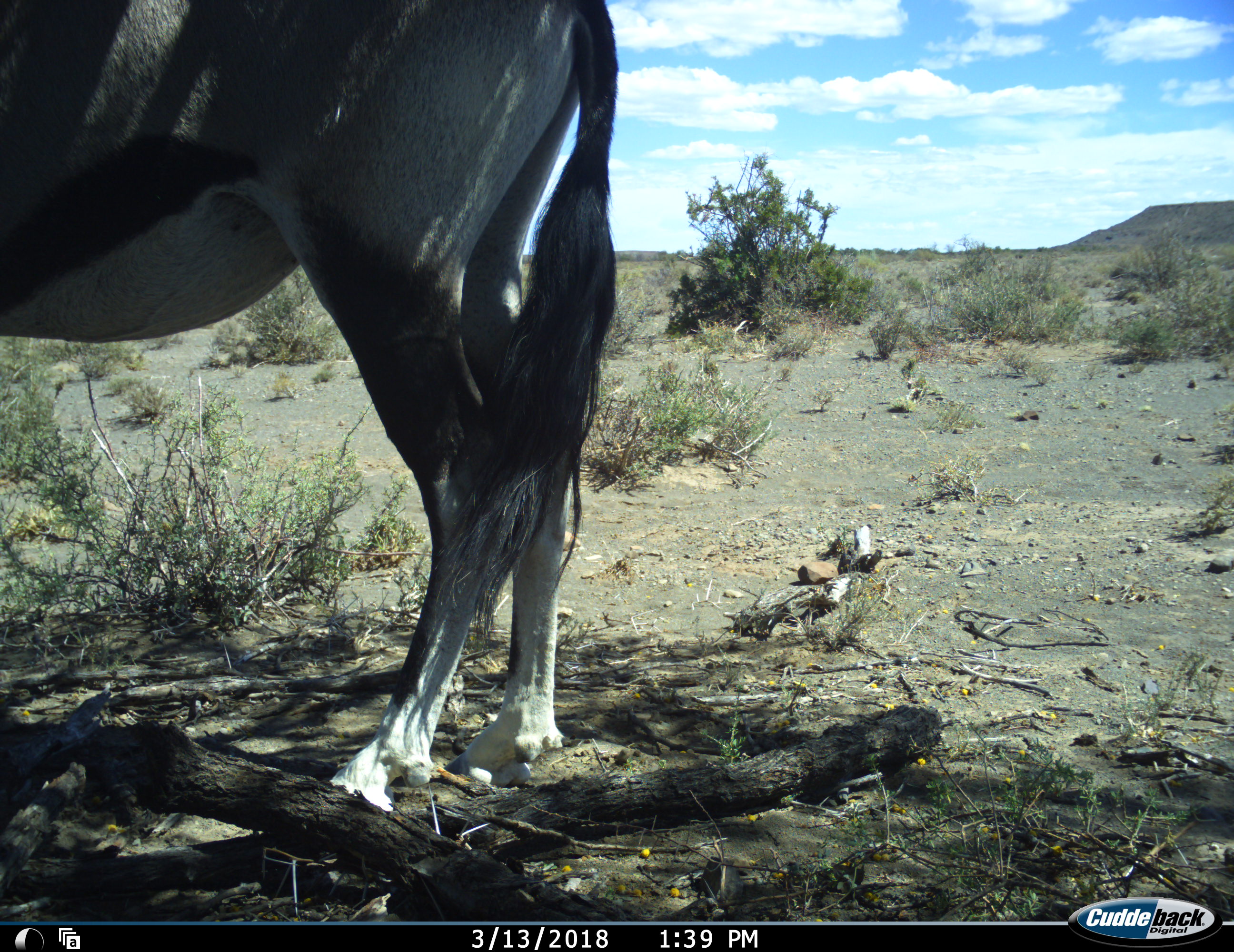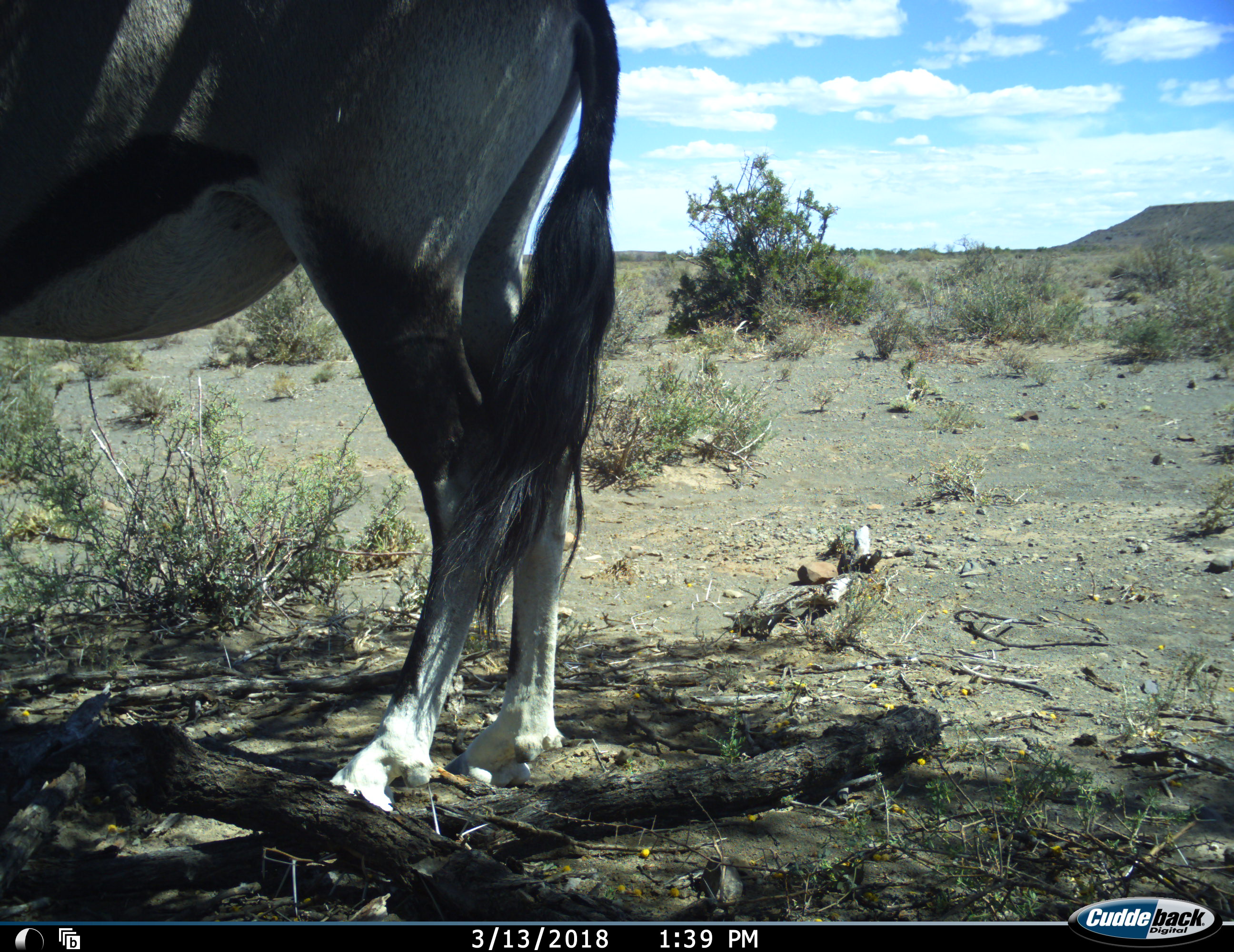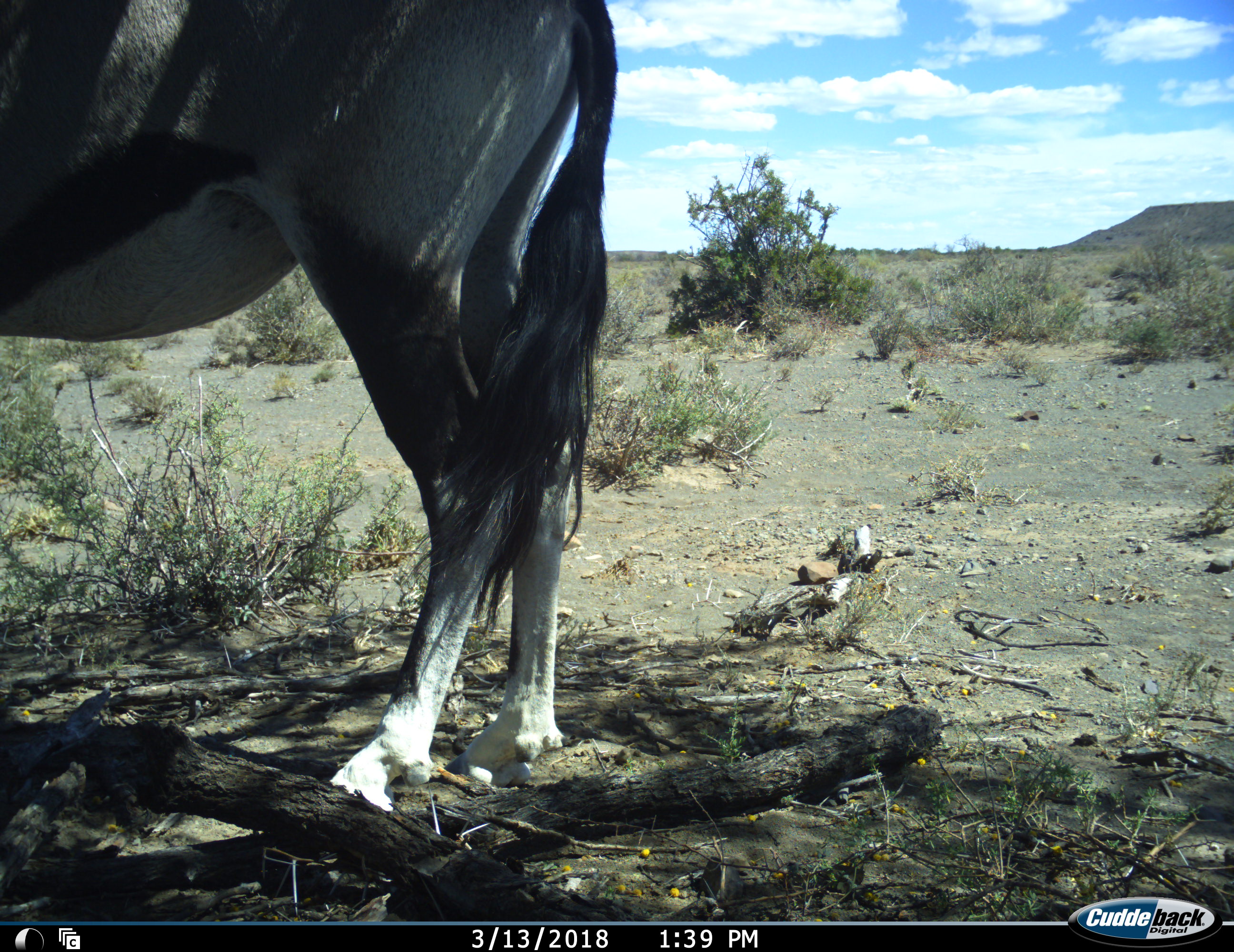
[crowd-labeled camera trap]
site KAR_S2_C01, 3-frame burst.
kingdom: Animalia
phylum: Chordata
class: Mammalia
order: Artiodactyla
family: Bovidae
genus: Oryx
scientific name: Oryx gazella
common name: gemsbok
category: oryx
Oryx (gemsbok) (Oryx gazella), count 1. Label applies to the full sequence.